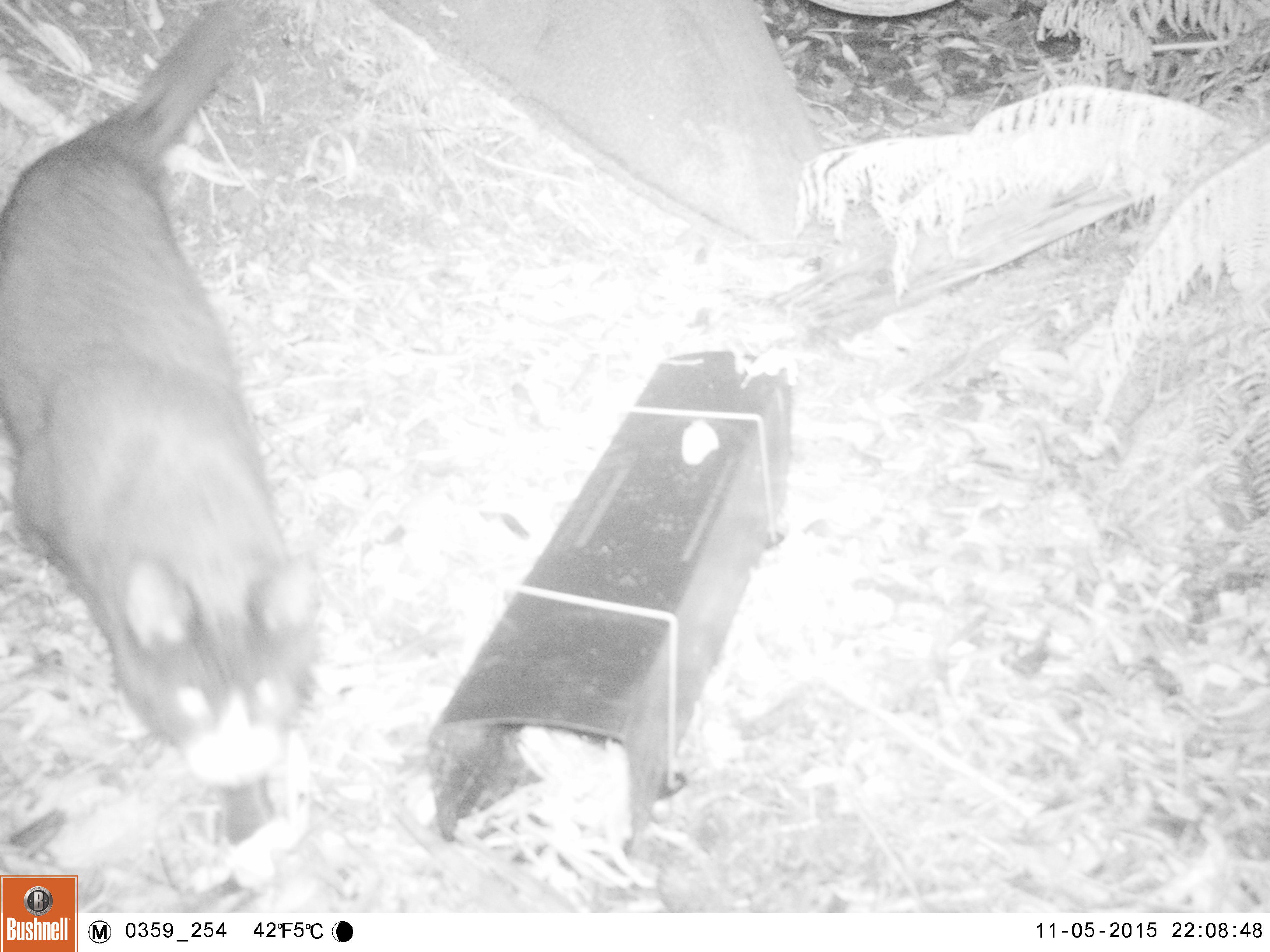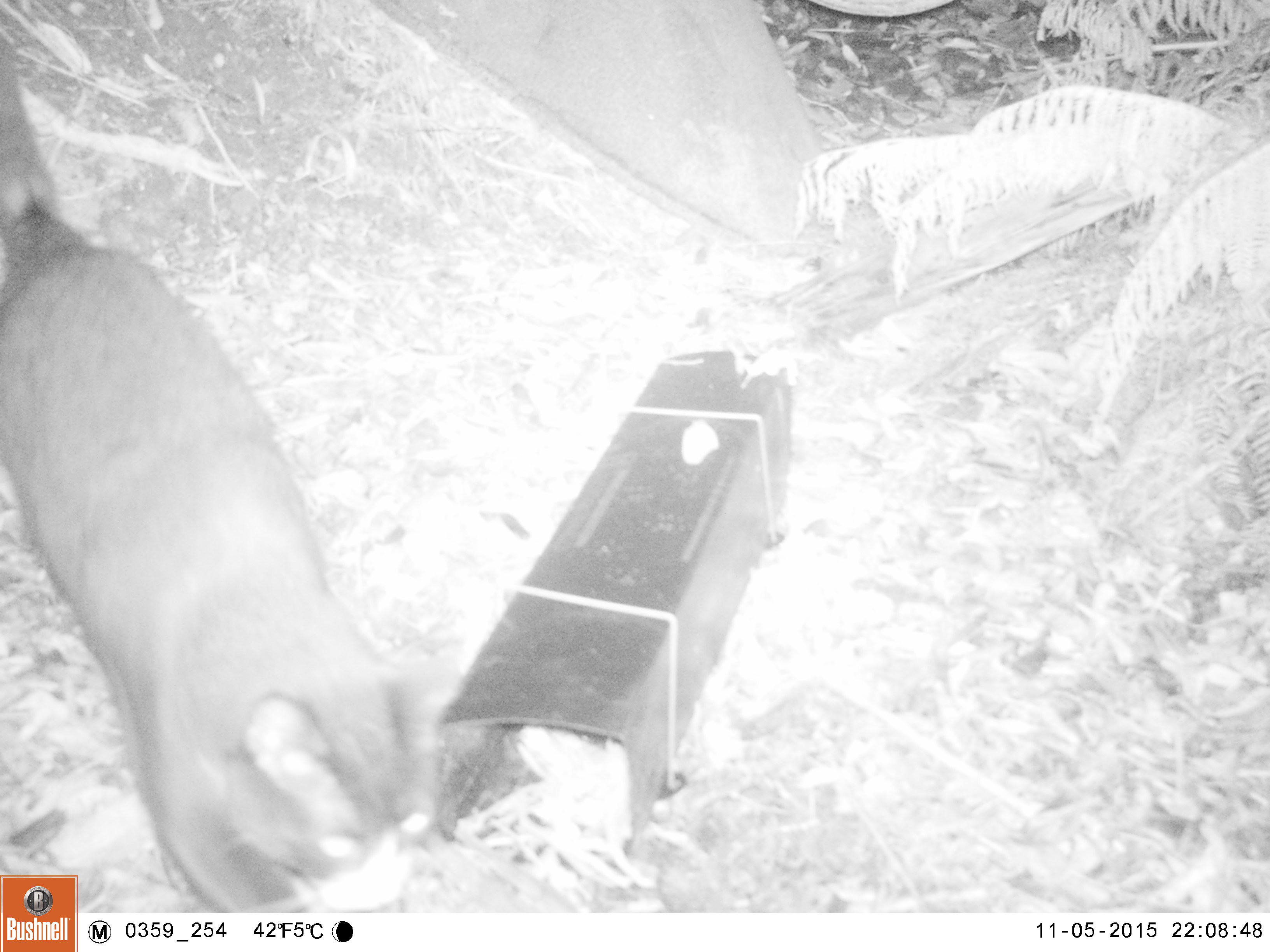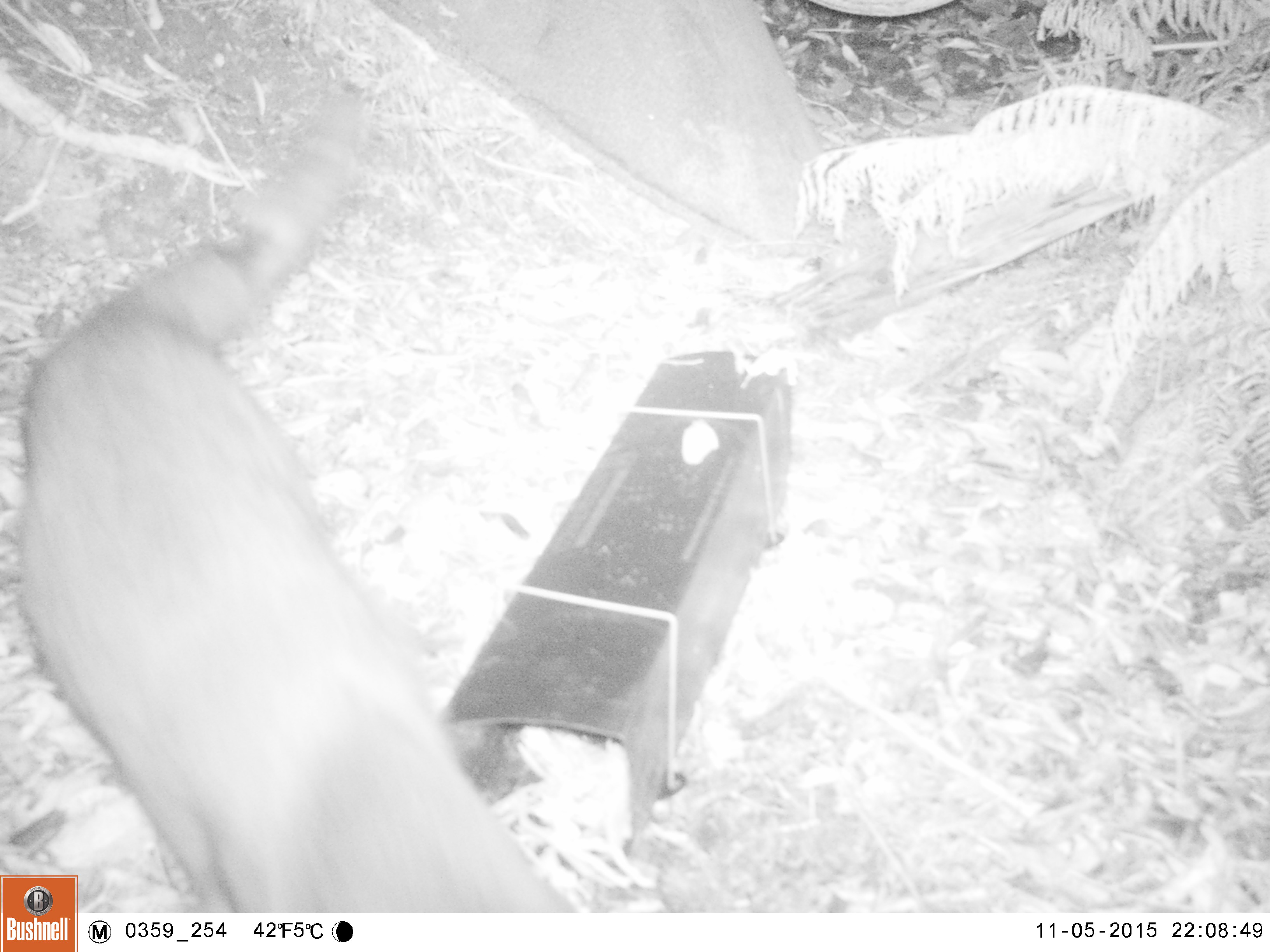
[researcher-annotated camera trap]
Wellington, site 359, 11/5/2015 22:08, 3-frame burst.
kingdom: Animalia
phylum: Chordata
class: Mammalia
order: Carnivora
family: Felidae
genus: Felis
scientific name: Felis catus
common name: cat